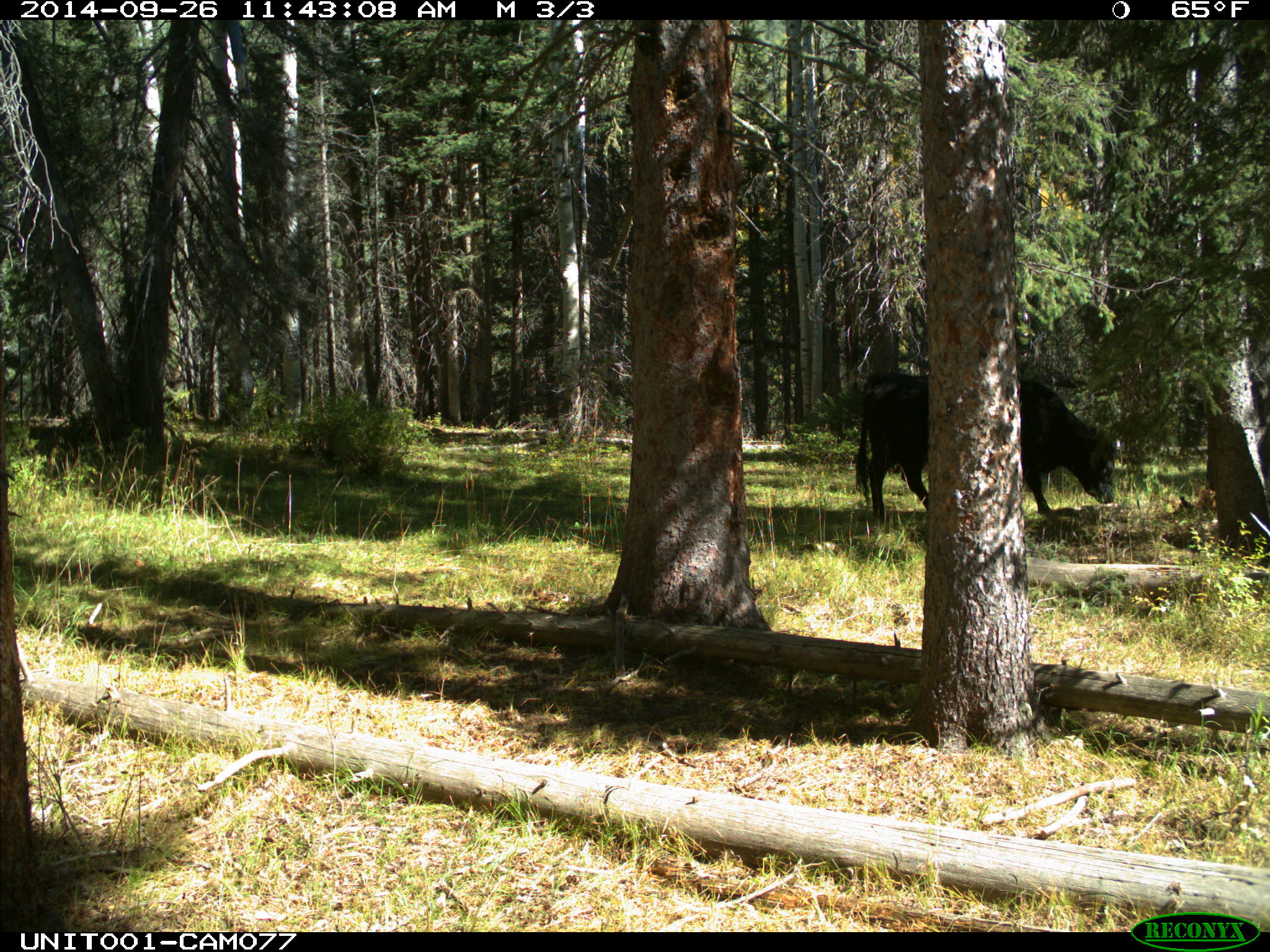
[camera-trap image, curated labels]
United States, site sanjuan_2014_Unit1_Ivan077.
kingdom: Animalia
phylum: Chordata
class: Mammalia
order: Artiodactyla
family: Bovidae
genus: Bos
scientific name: Bos taurus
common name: domestic cow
Bos taurus (domestic cow).